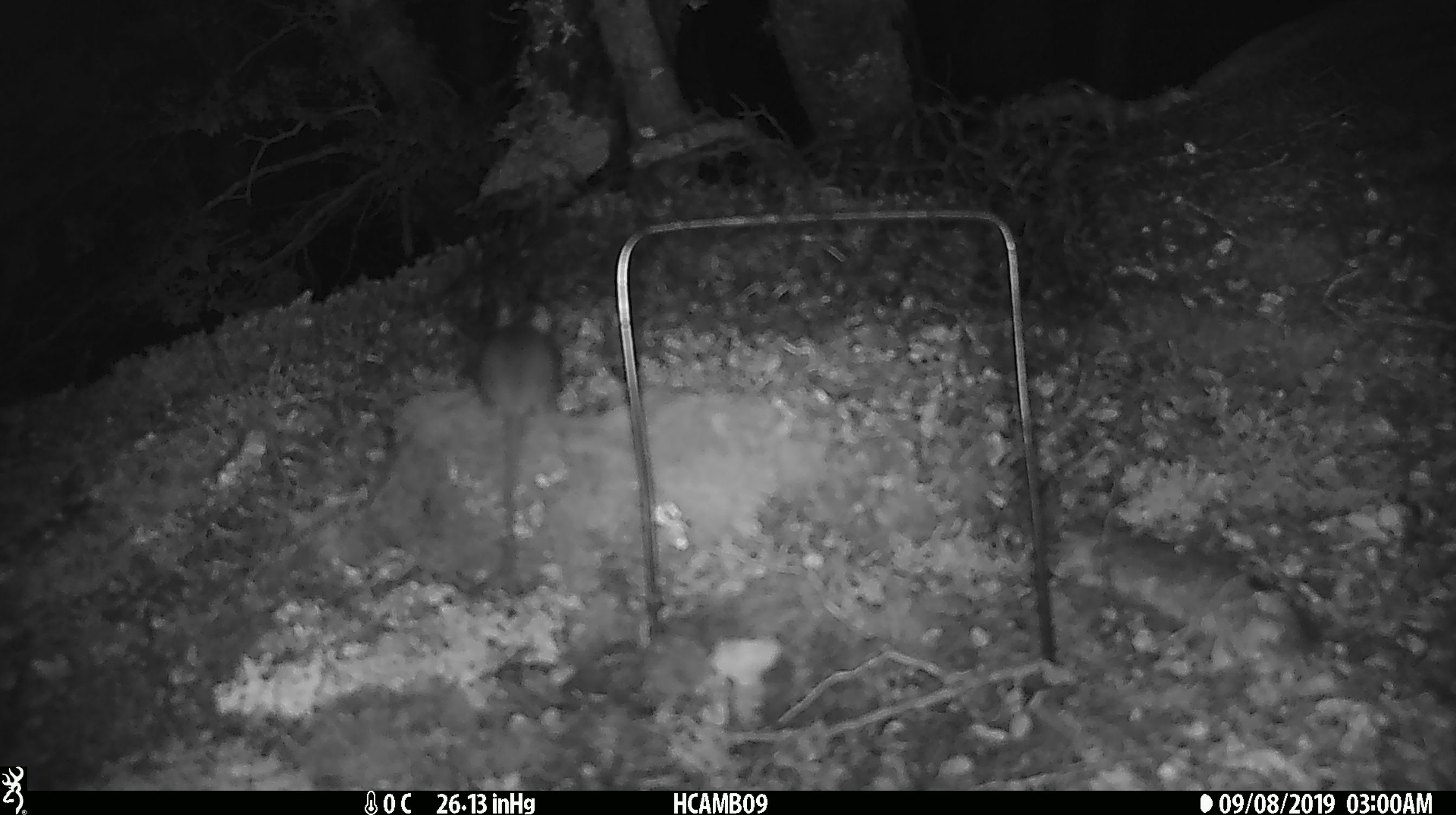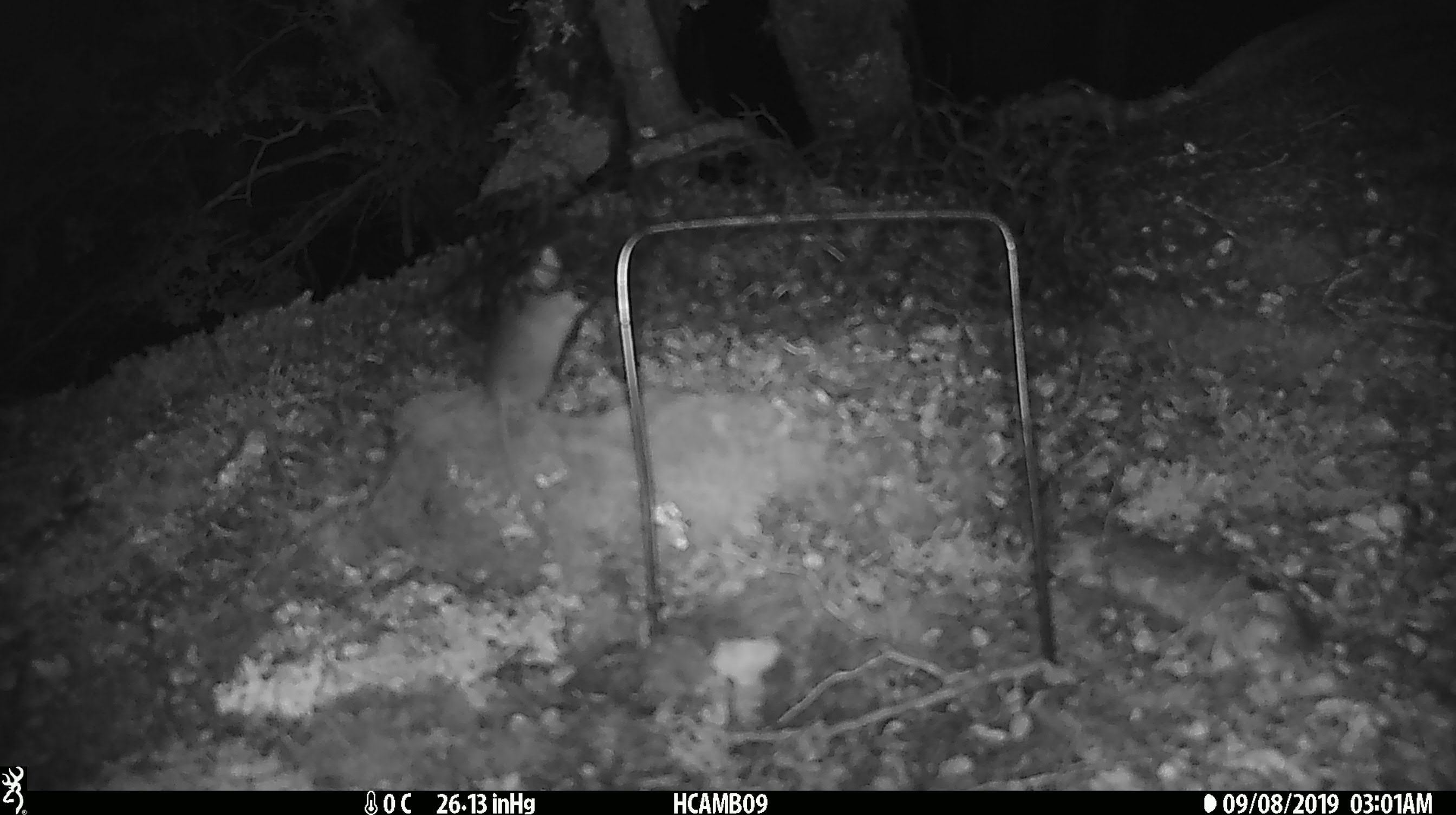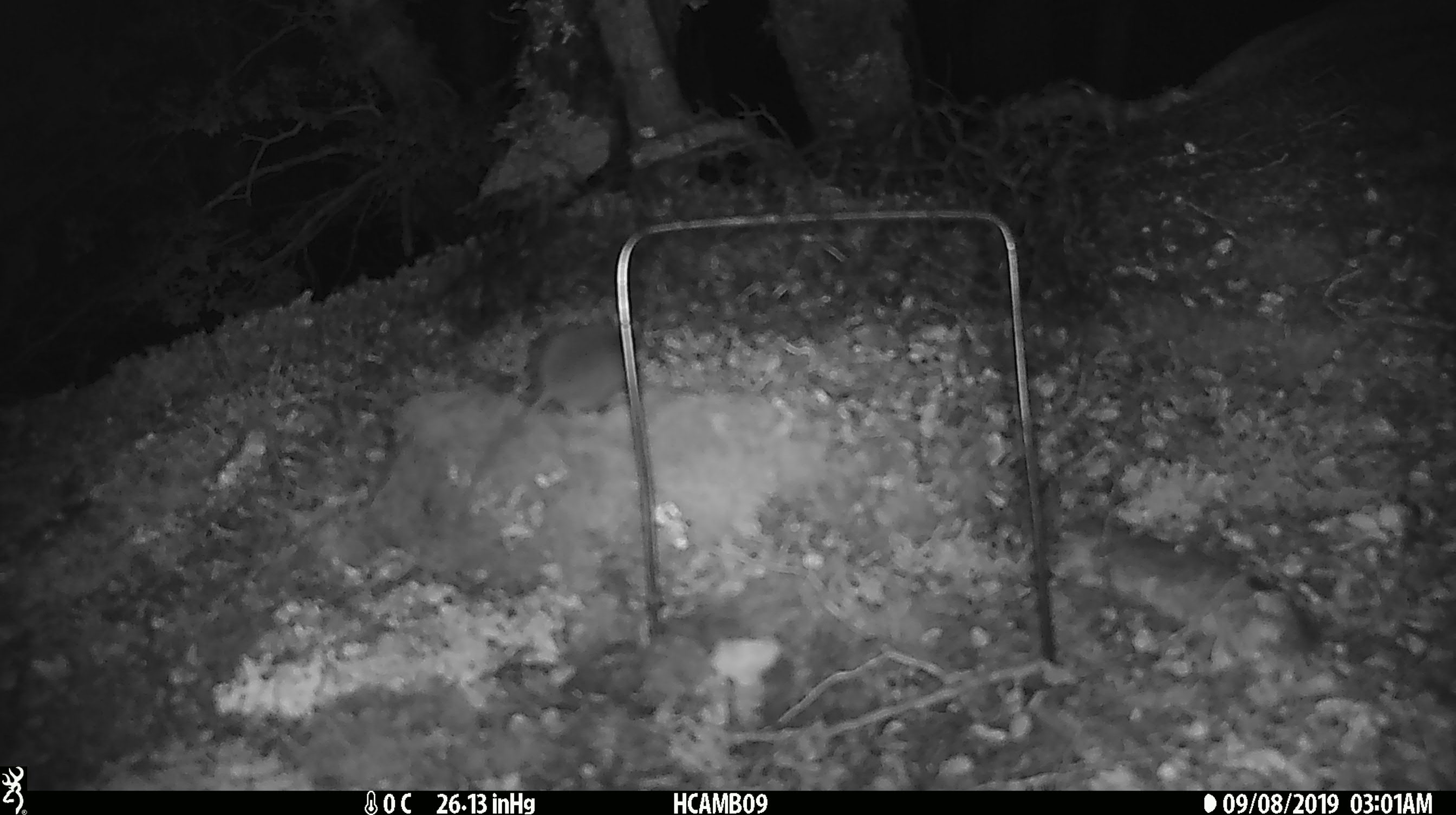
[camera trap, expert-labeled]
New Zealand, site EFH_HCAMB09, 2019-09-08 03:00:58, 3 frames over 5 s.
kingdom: Animalia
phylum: Chordata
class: Mammalia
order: Rodentia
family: Muridae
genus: Mus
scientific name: Mus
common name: mouse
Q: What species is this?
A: Mouse (Mus).